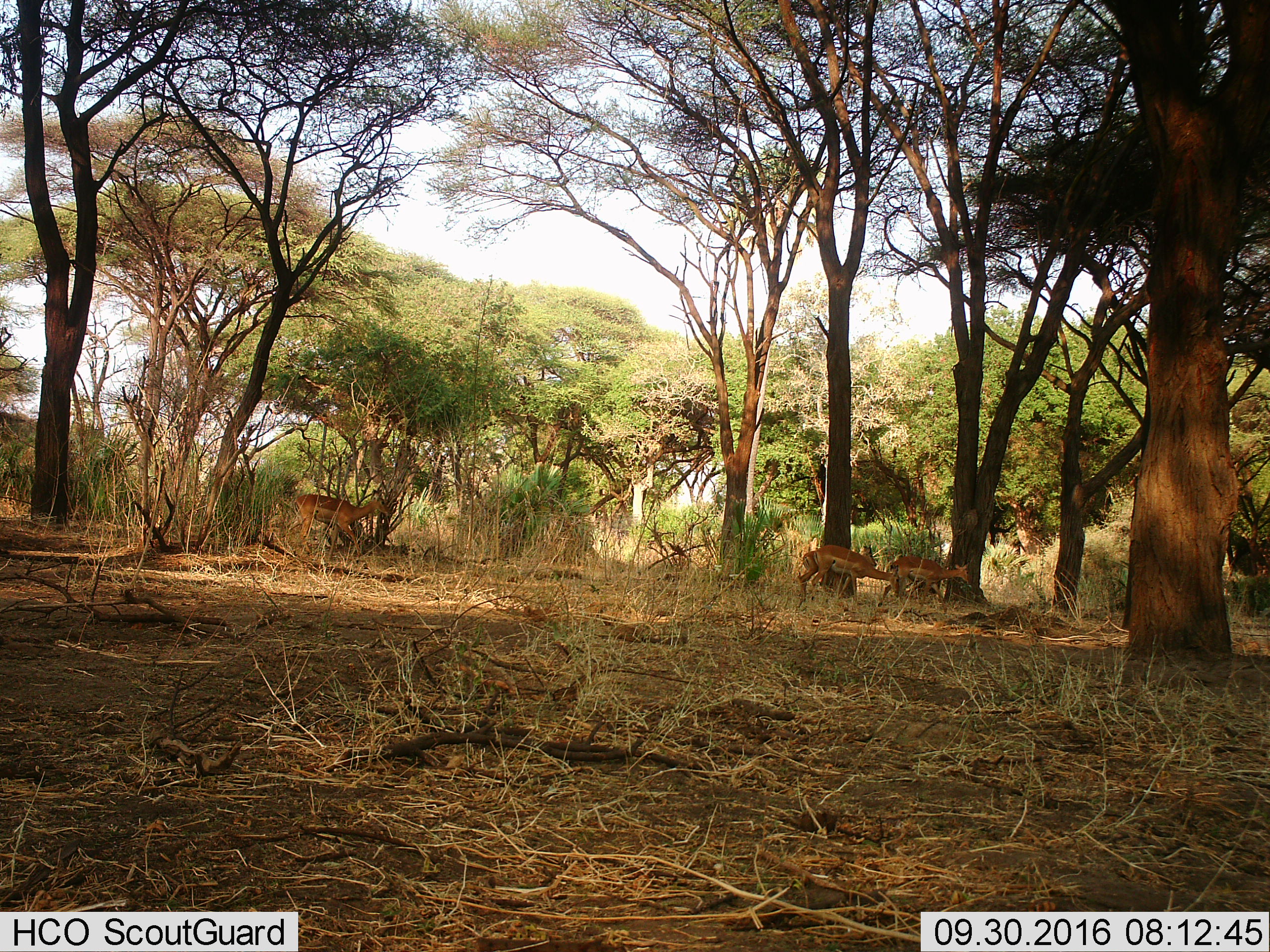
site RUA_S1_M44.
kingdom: Animalia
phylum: Chordata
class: Mammalia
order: Artiodactyla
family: Bovidae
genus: Aepyceros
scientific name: Aepyceros melampus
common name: impala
Impala (Aepyceros melampus), count 4. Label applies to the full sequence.